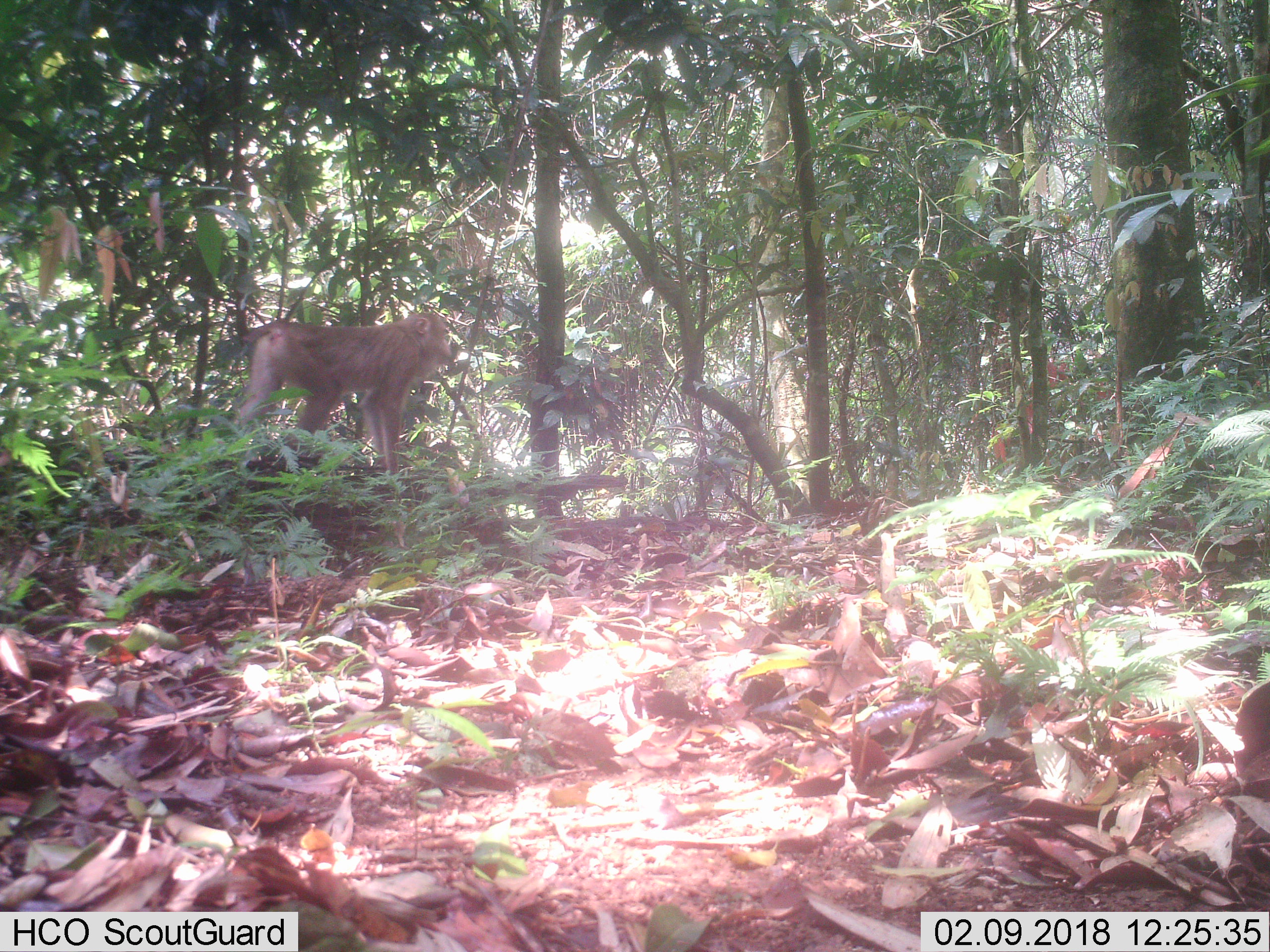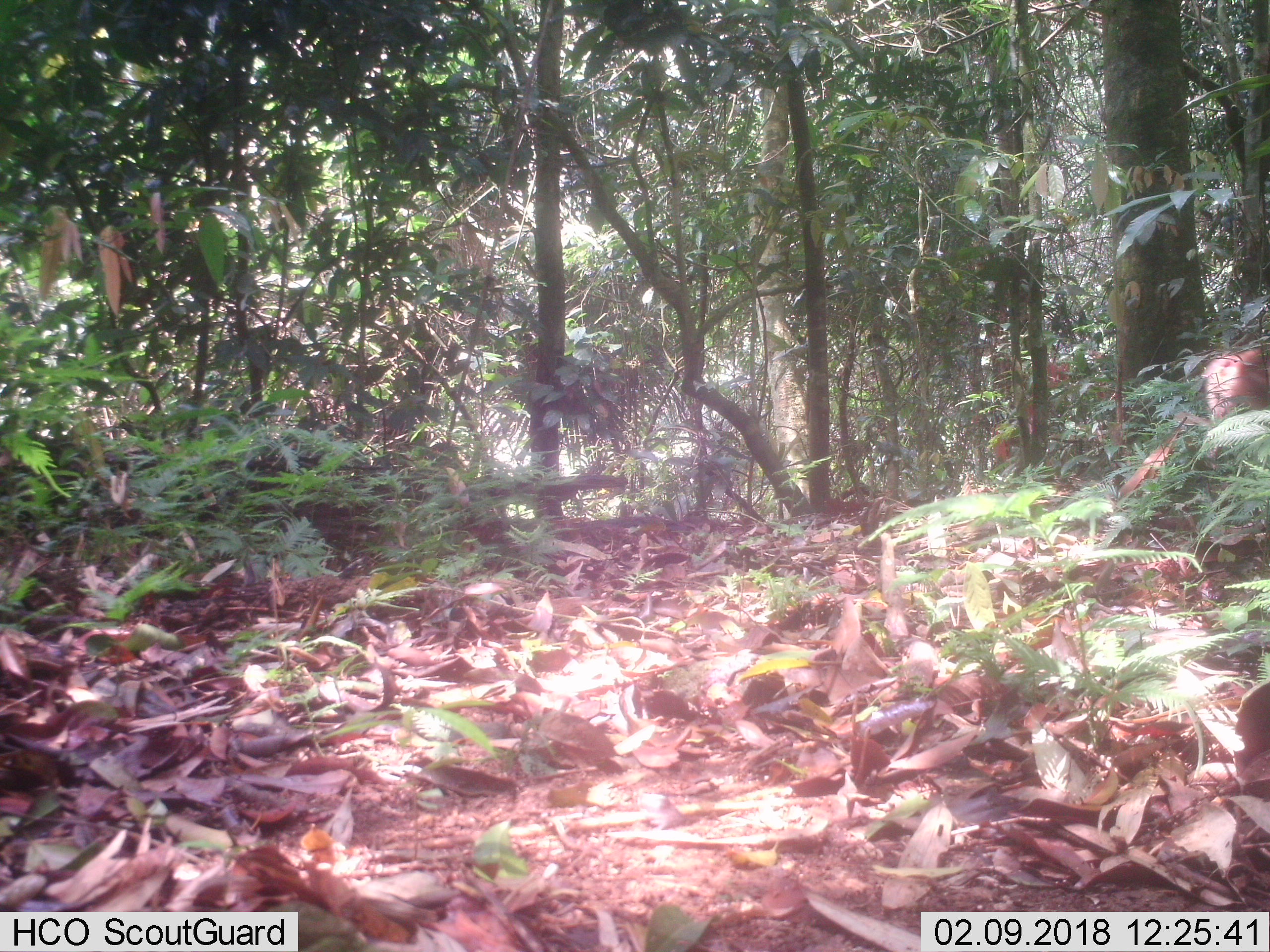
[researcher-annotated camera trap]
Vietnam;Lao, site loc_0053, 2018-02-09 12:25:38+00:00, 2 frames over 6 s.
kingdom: Animalia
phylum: Chordata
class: Mammalia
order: Primates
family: Cercopithecidae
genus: Macaca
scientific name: Macaca nemestrina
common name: pig-tailed macaque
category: pig tailed macaque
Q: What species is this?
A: Pig tailed macaque (pig-tailed macaque) (Macaca nemestrina).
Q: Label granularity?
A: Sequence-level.